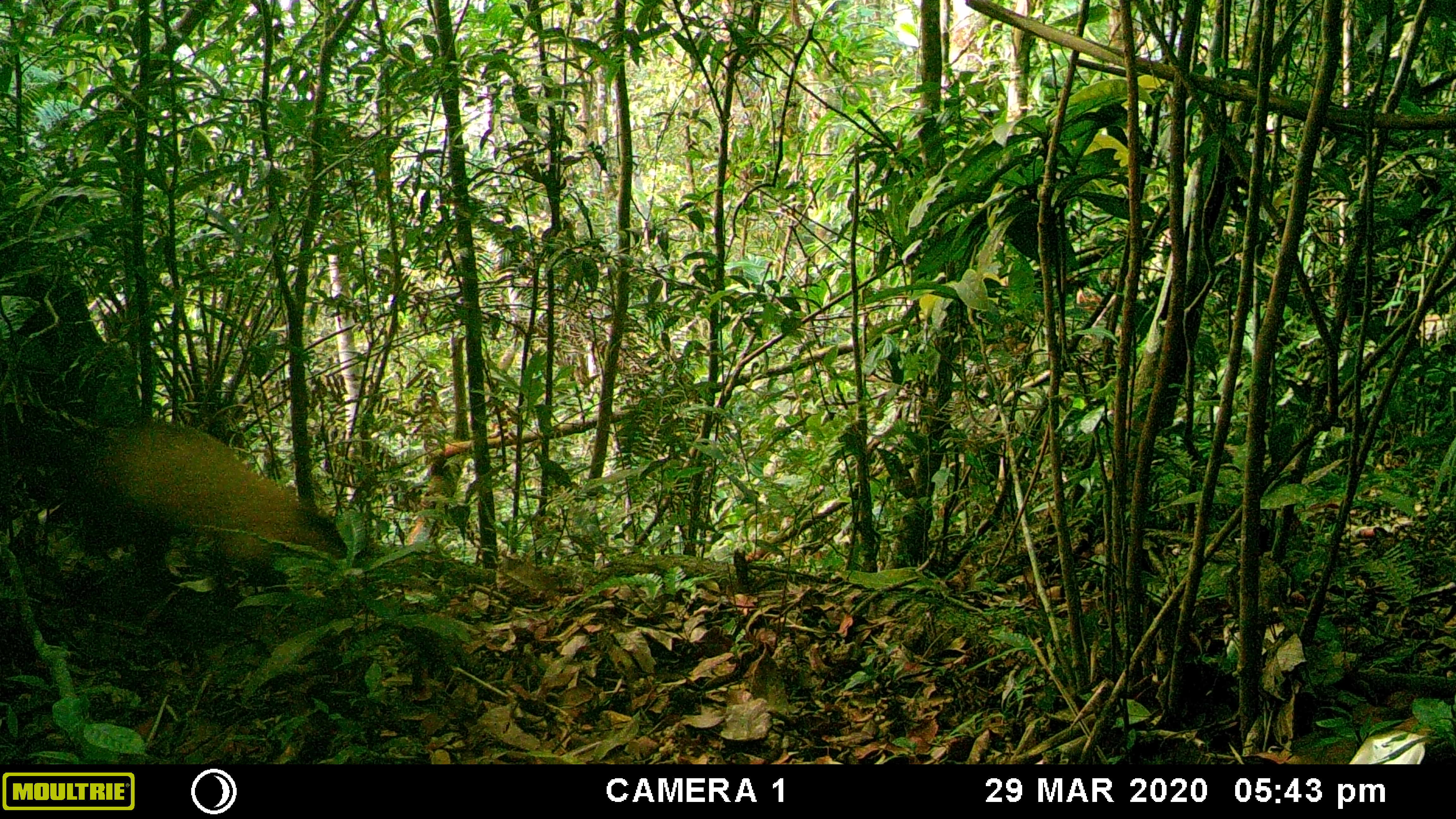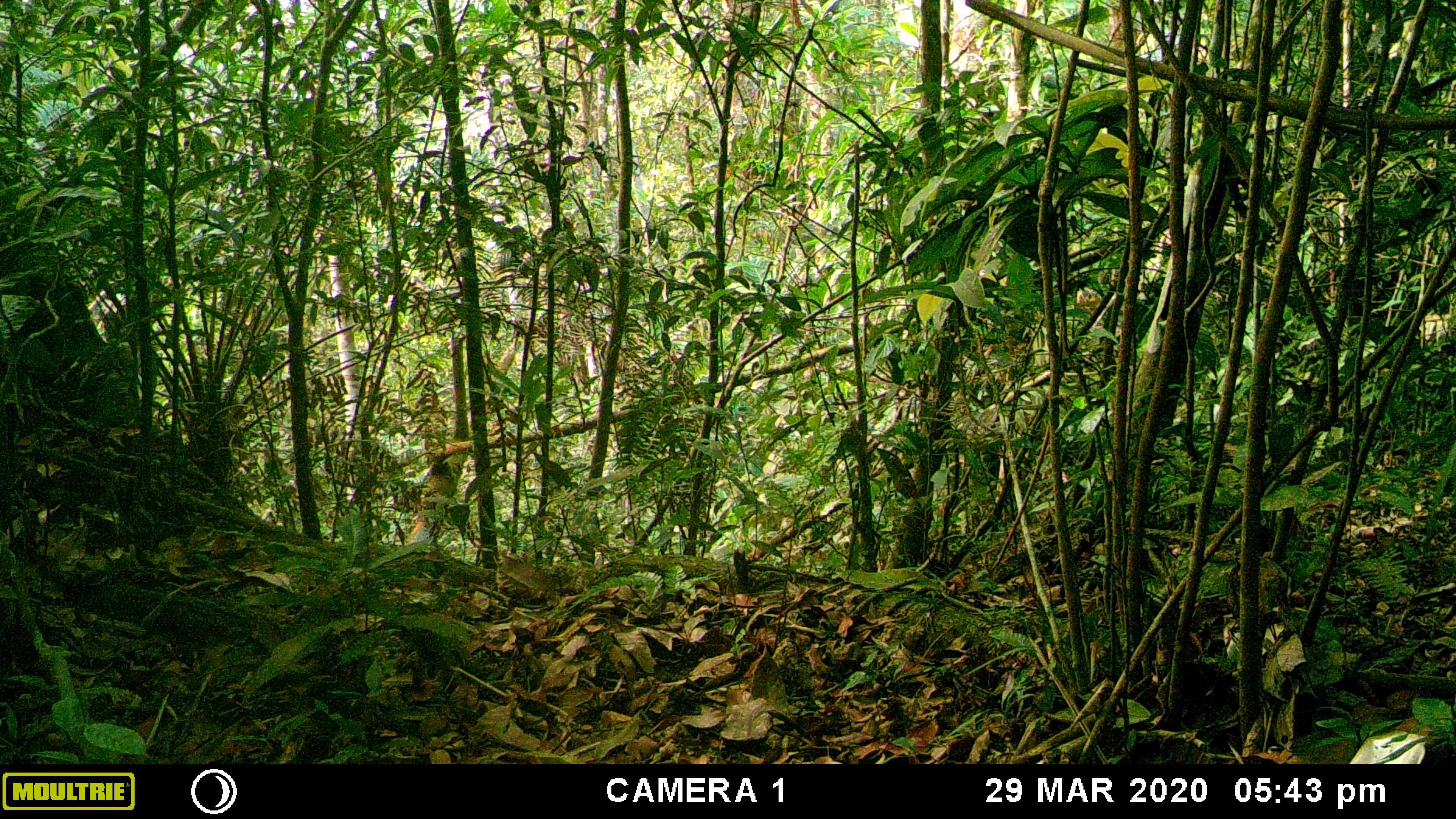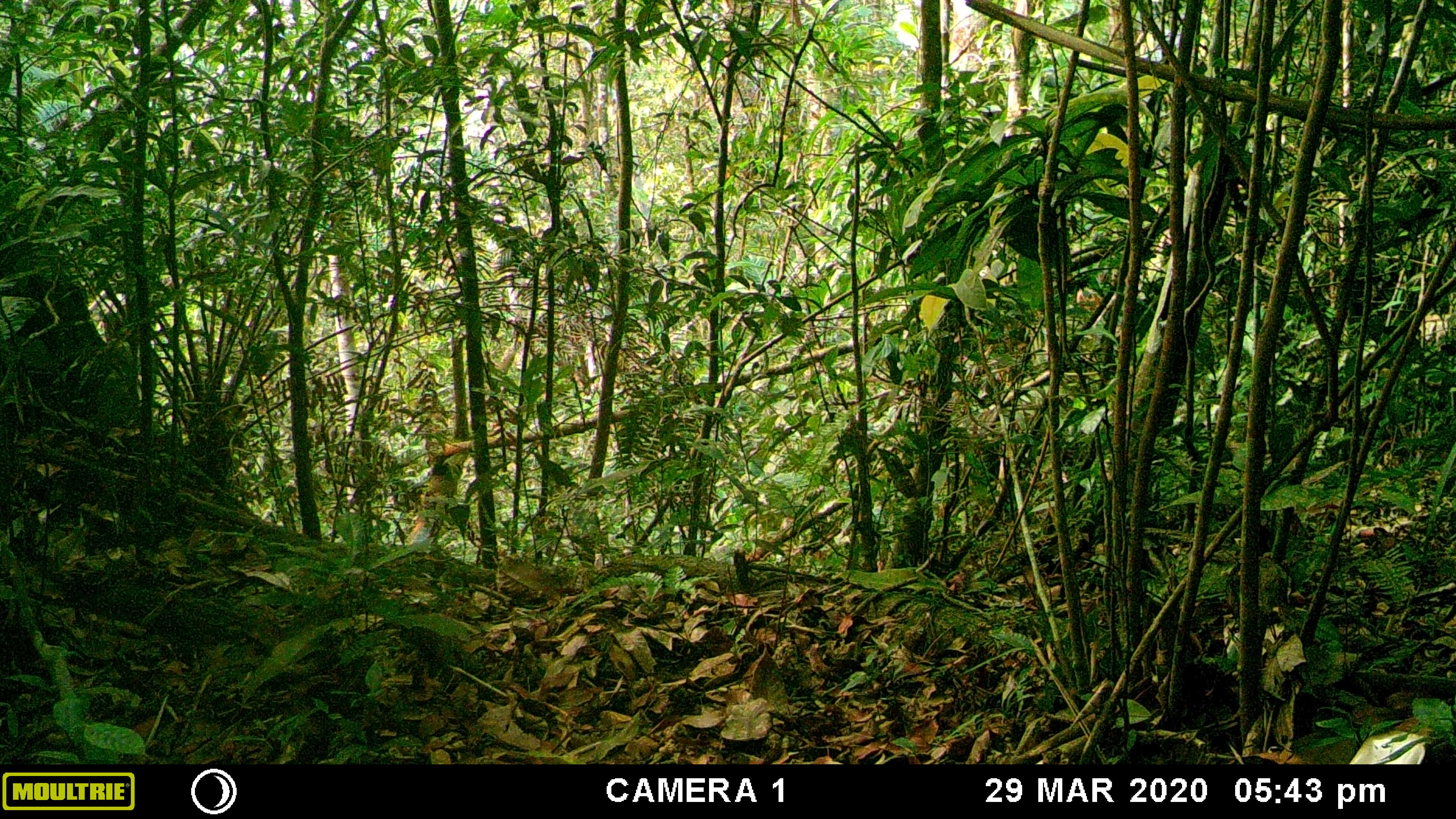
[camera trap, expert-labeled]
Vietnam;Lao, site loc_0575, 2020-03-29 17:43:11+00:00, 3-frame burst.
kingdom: Animalia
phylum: Chordata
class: Mammalia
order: Carnivora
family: Mustelidae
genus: Martes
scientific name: Martes flavigula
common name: yellow-throated marten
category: yellow throated marten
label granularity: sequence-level